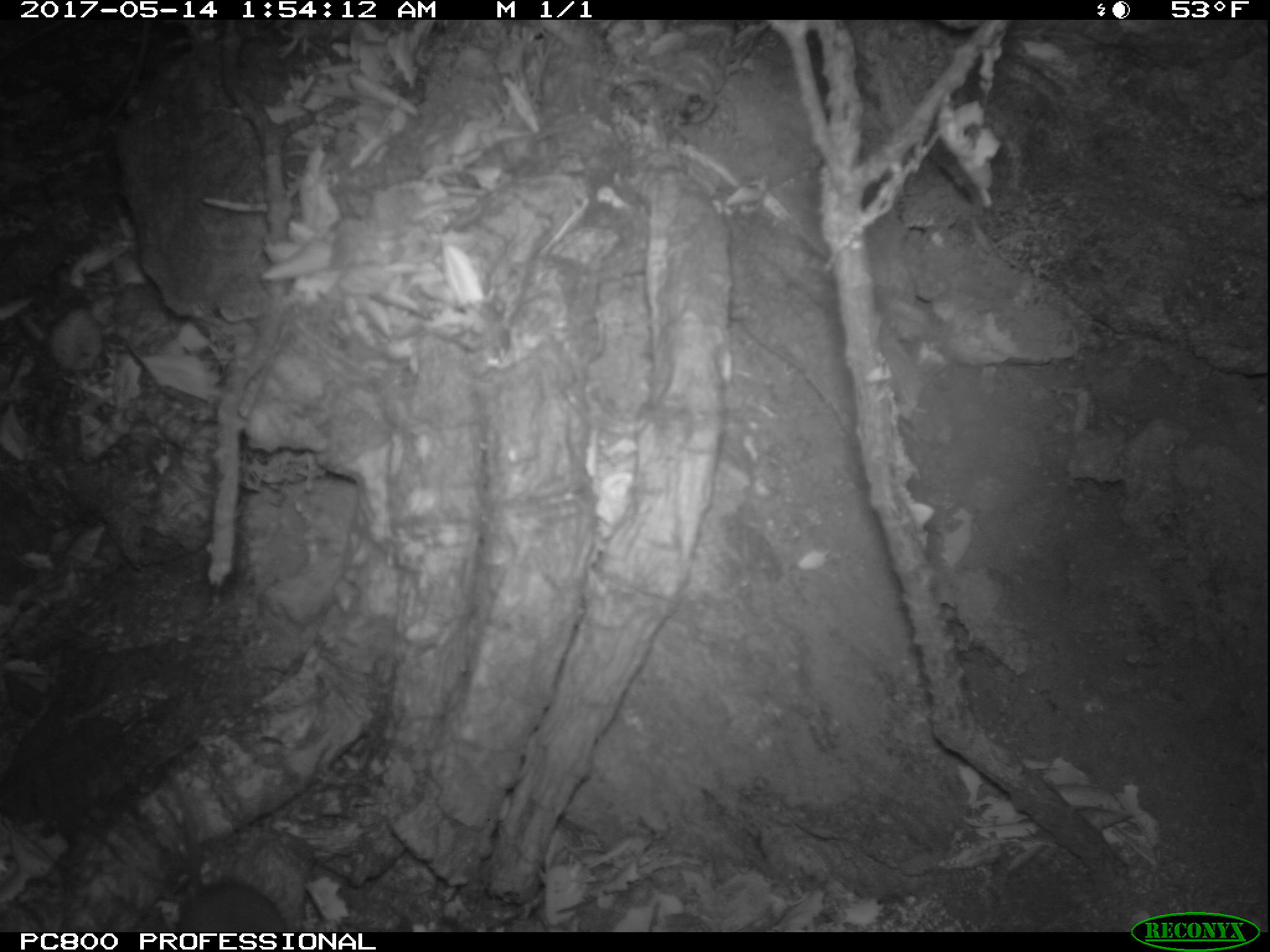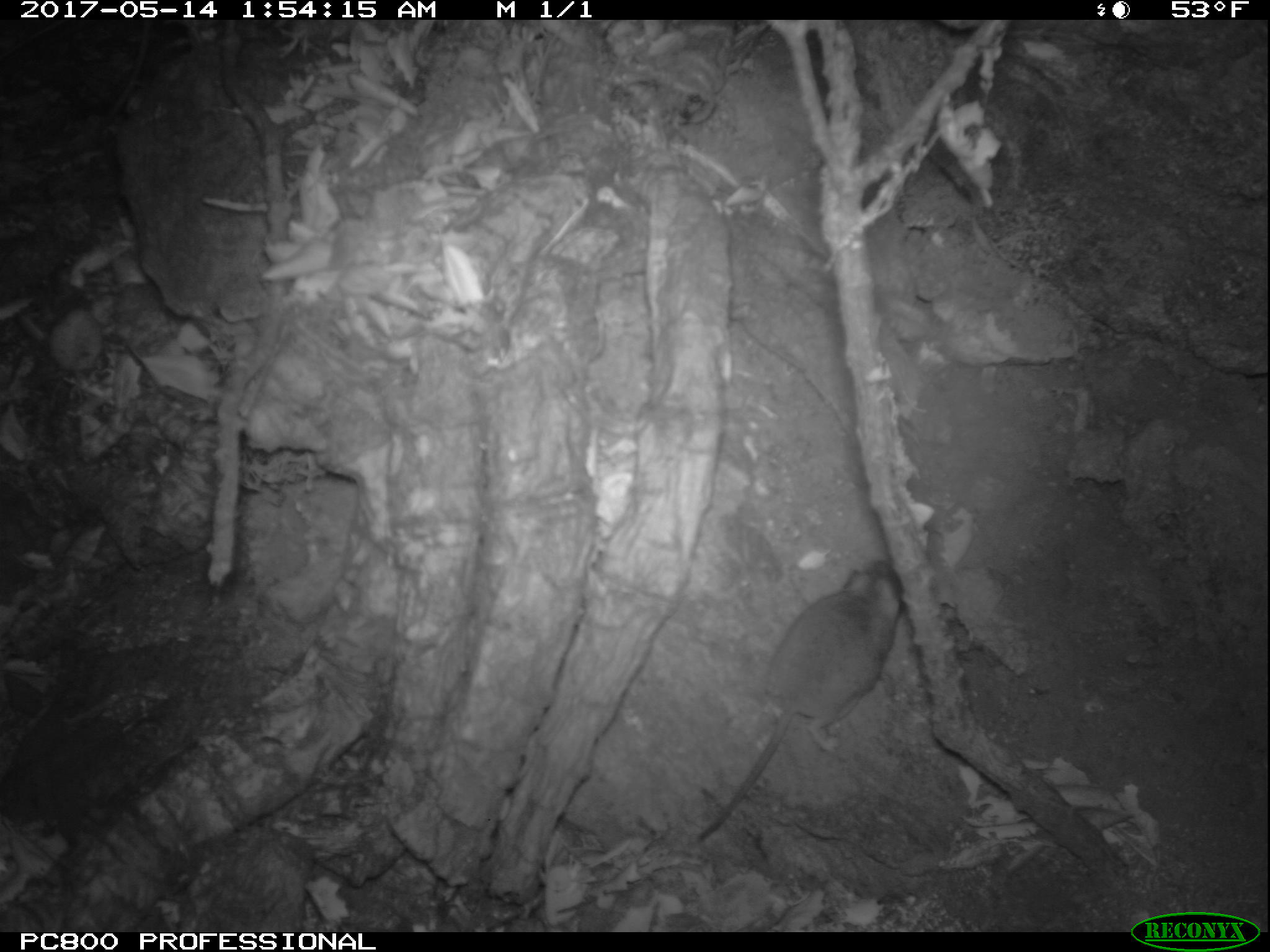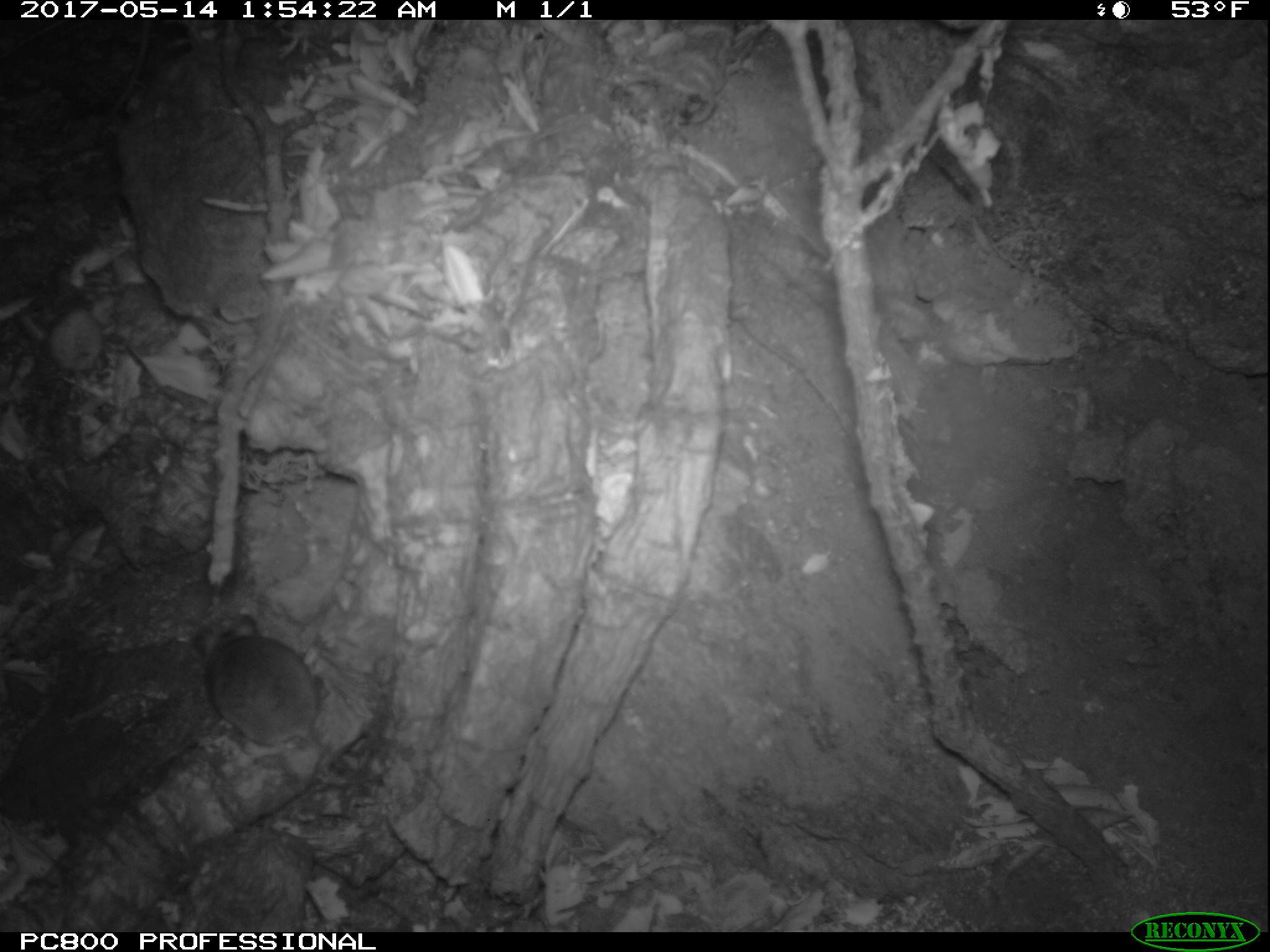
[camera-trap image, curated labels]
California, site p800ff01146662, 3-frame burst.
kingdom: Animalia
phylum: Chordata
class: Mammalia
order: Rodentia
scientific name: Rodentia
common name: rodent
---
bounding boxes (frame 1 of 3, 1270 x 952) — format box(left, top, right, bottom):
rodent: box(160, 765, 286, 932)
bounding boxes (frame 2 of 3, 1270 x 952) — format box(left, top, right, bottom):
rodent: box(693, 561, 907, 839)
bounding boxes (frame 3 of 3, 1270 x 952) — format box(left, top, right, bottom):
rodent: box(192, 612, 378, 801)